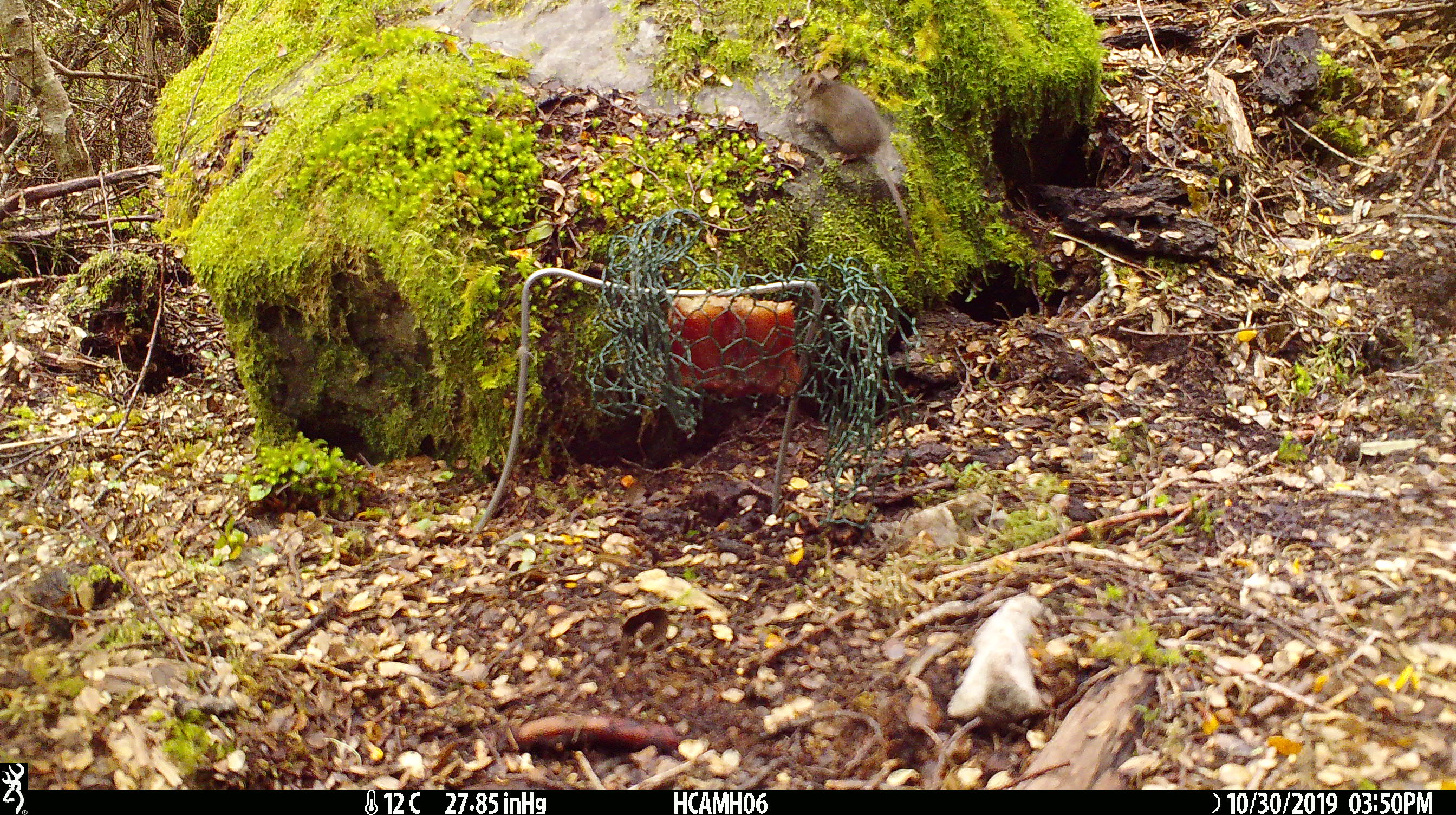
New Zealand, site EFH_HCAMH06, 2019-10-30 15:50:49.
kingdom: Animalia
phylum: Chordata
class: Mammalia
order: Rodentia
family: Muridae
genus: Mus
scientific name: Mus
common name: mouse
Mouse (Mus).